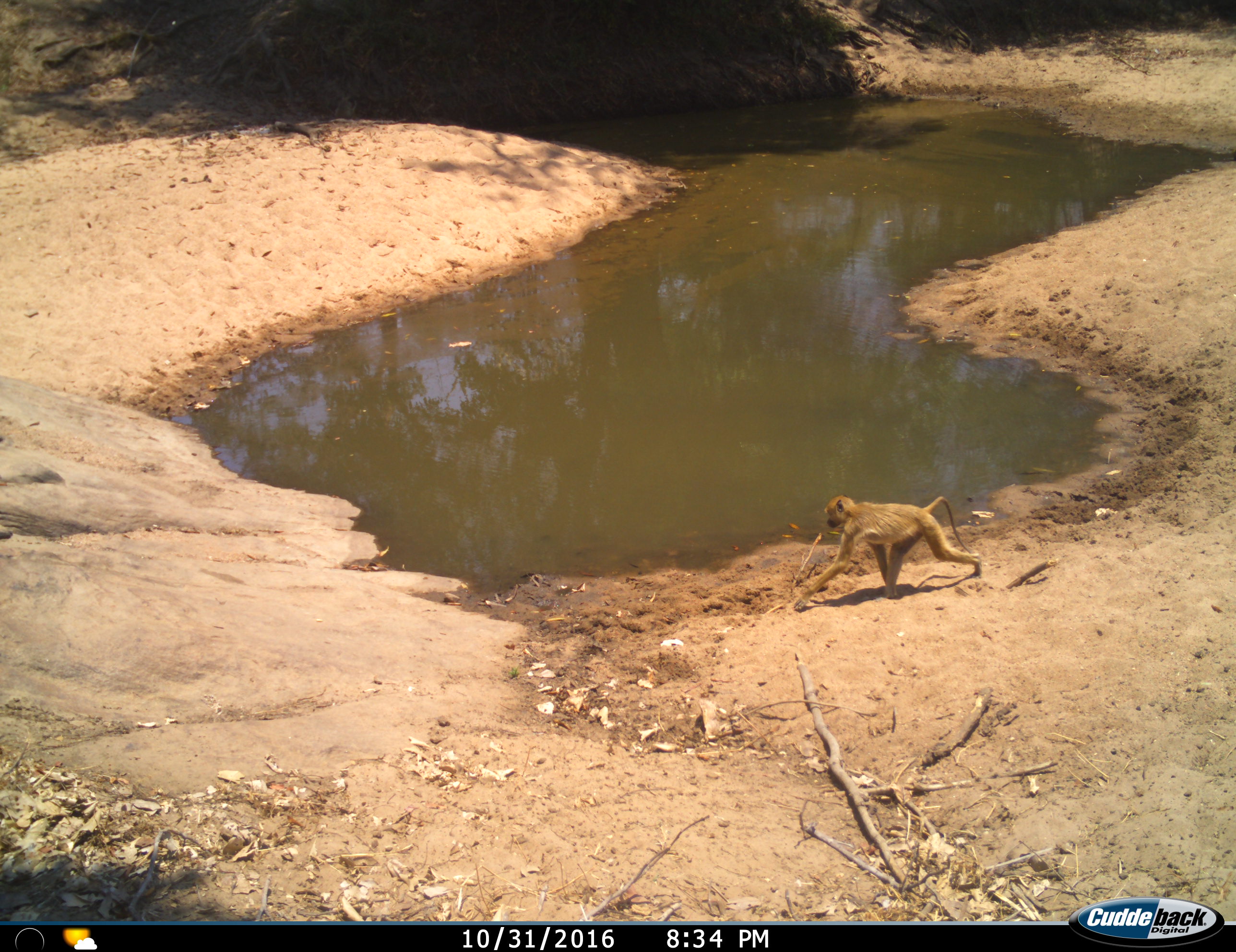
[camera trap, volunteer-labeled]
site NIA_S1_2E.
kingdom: Animalia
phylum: Chordata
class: Mammalia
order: Primates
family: Cercopithecidae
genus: Papio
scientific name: Papio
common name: baboon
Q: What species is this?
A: Baboon (Papio).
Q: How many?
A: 1.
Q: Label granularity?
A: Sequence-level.